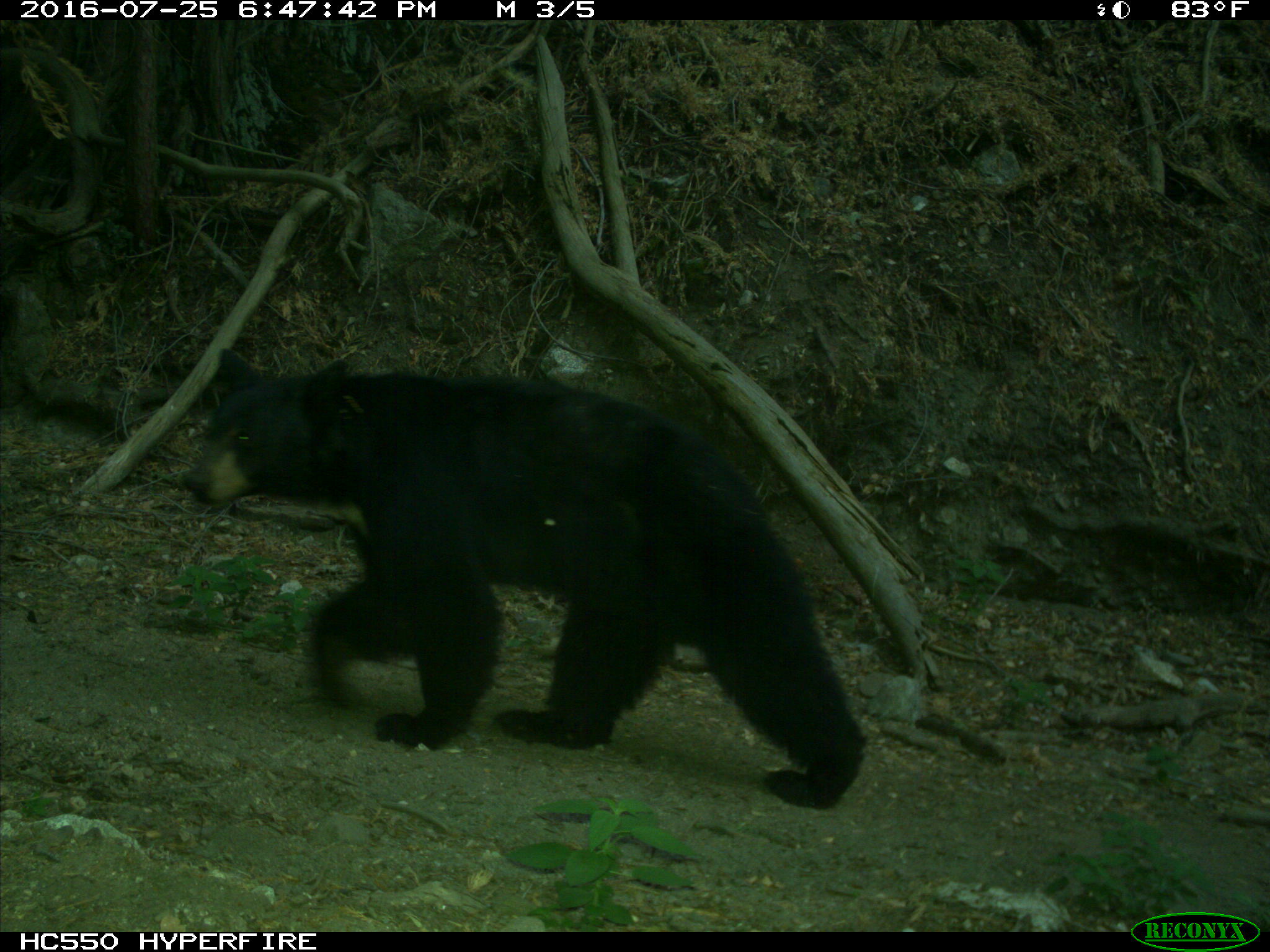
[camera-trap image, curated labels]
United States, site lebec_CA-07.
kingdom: Animalia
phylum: Chordata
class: Mammalia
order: Carnivora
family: Ursidae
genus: Ursus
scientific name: Ursus americanus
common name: american black bear